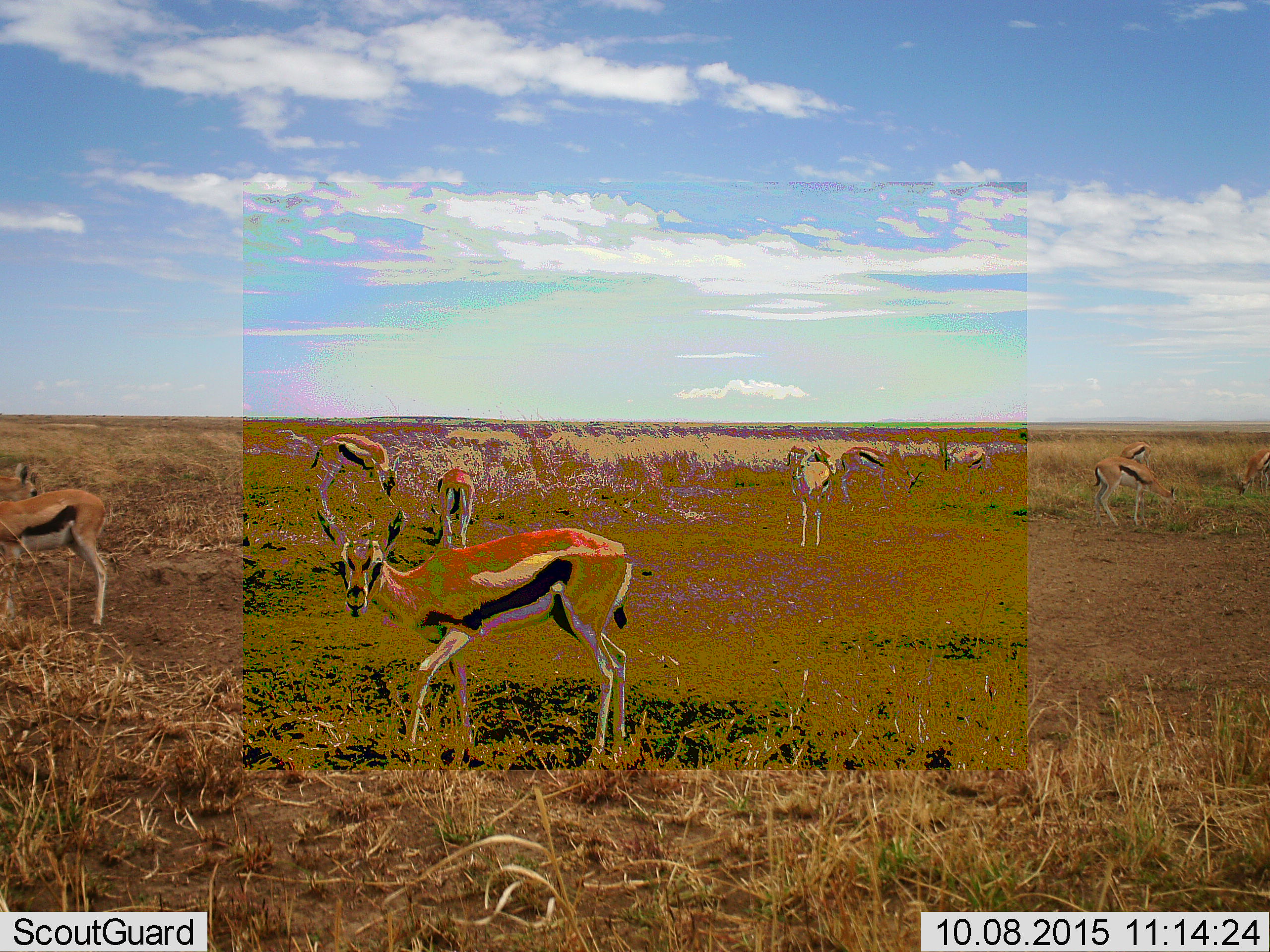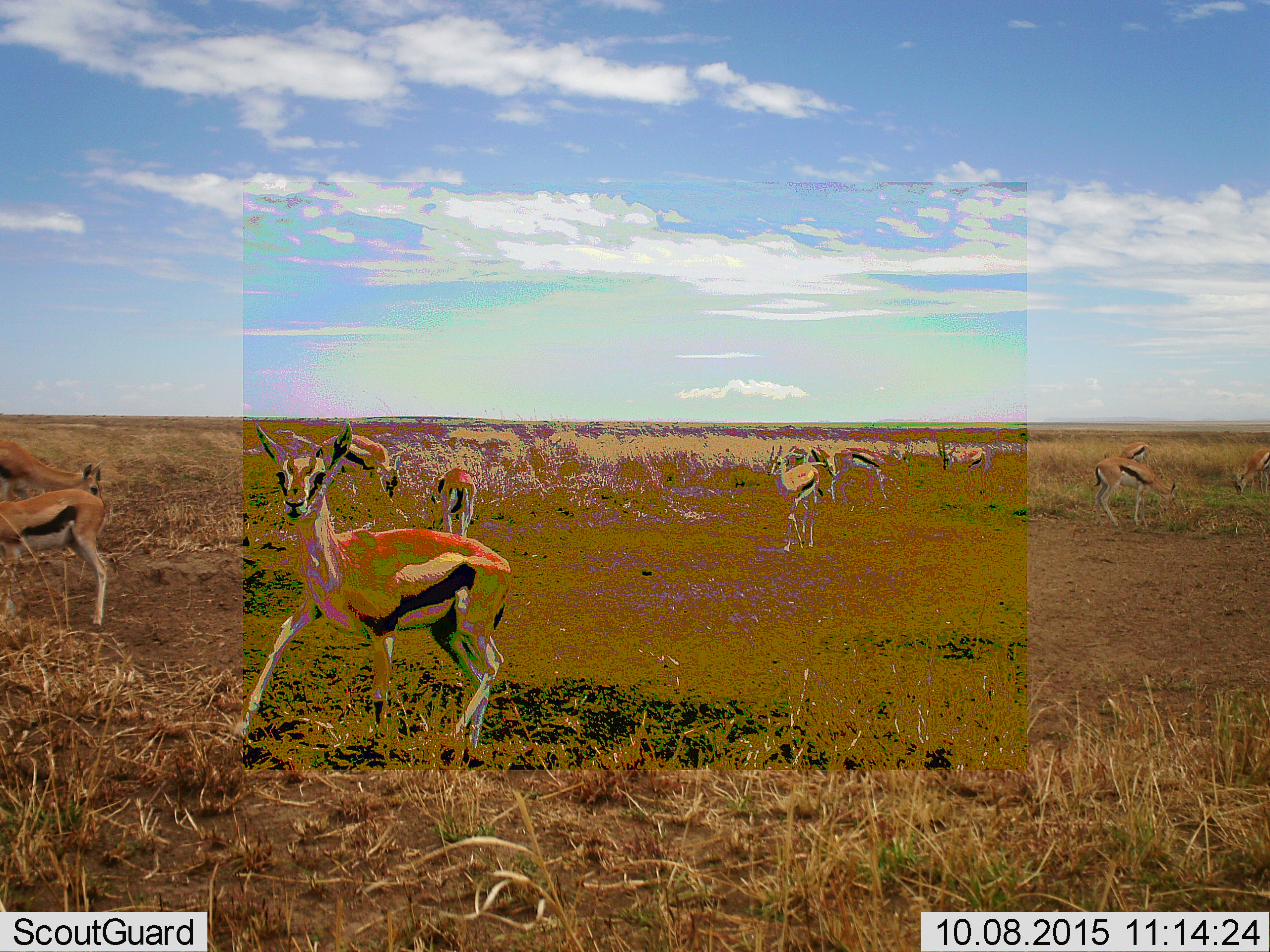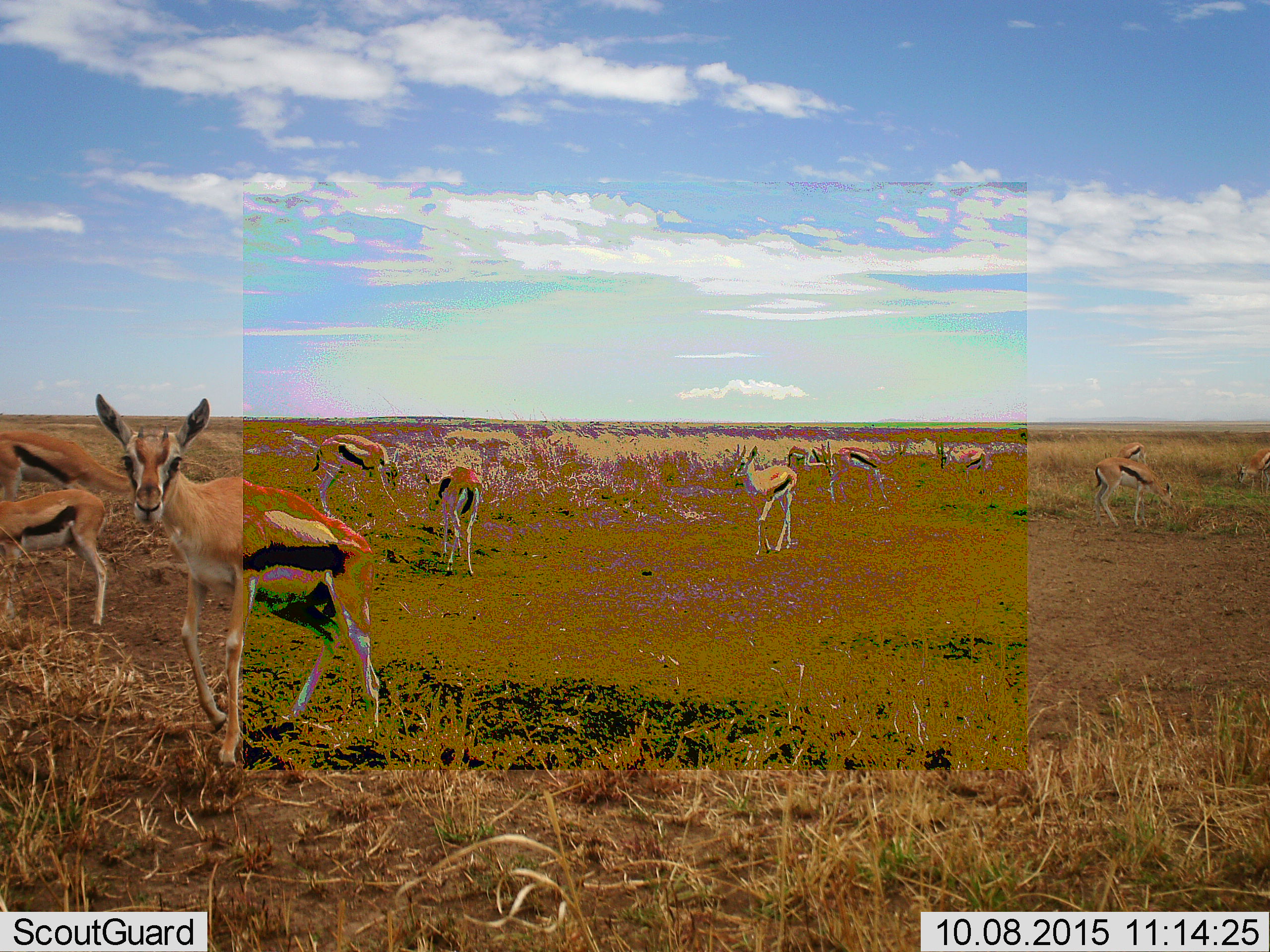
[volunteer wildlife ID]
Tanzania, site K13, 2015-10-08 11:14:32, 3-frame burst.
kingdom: Animalia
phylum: Chordata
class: Mammalia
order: Artiodactyla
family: Bovidae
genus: Eudorcas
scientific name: Eudorcas thomsonii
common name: thomson's gazelle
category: gazellethomsons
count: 11-50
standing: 80%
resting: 0%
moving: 60%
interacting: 10%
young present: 10%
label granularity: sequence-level